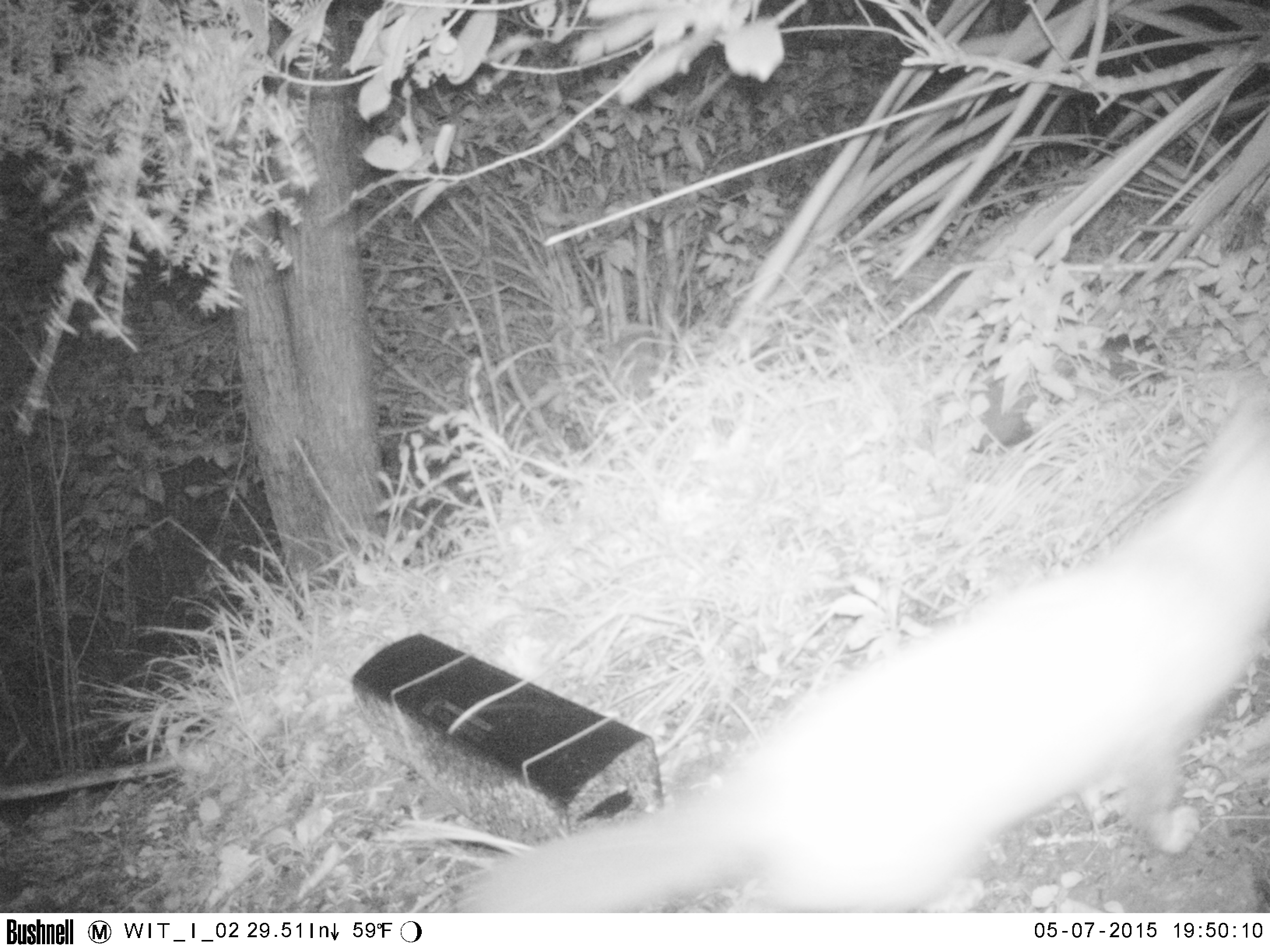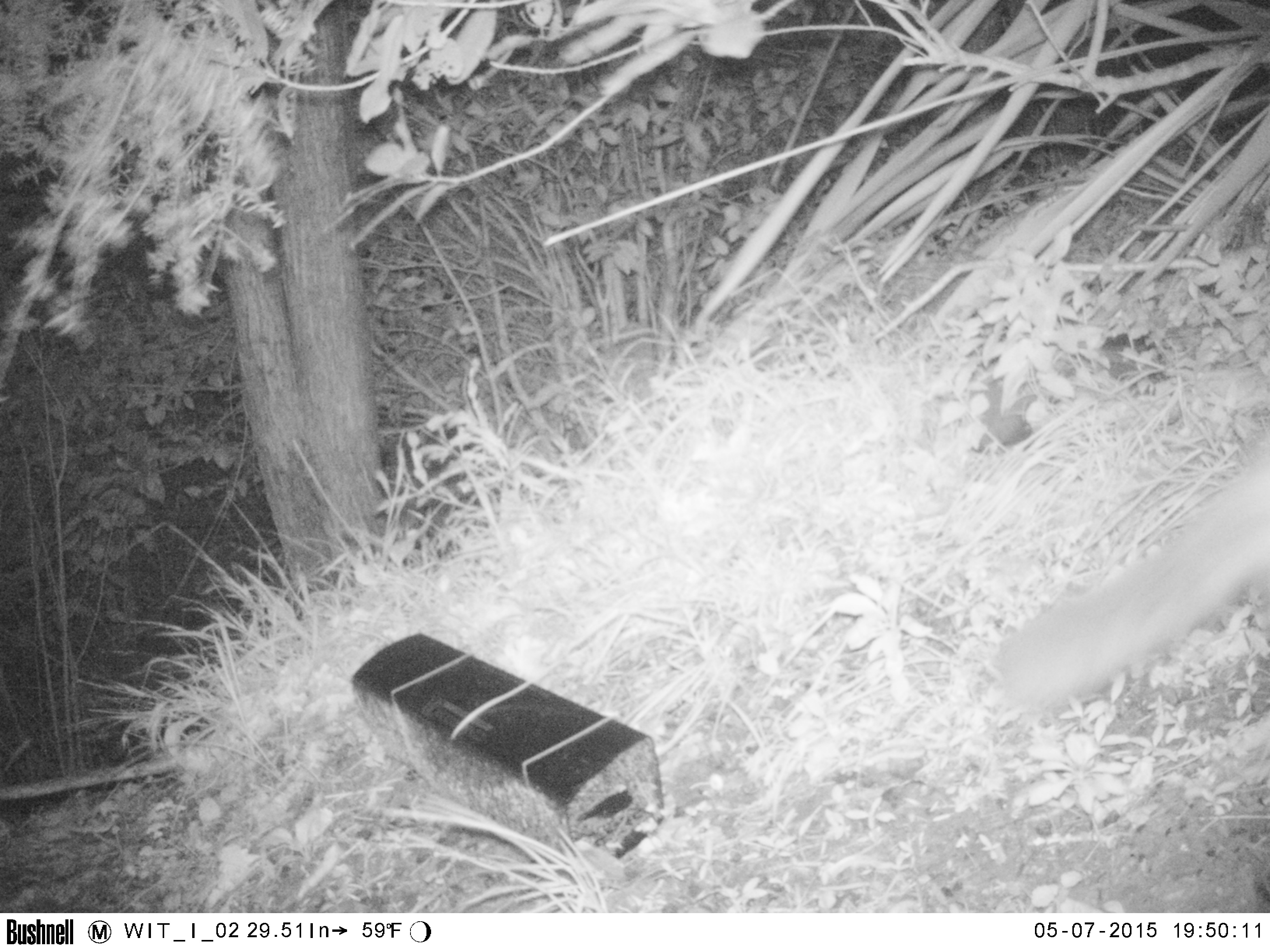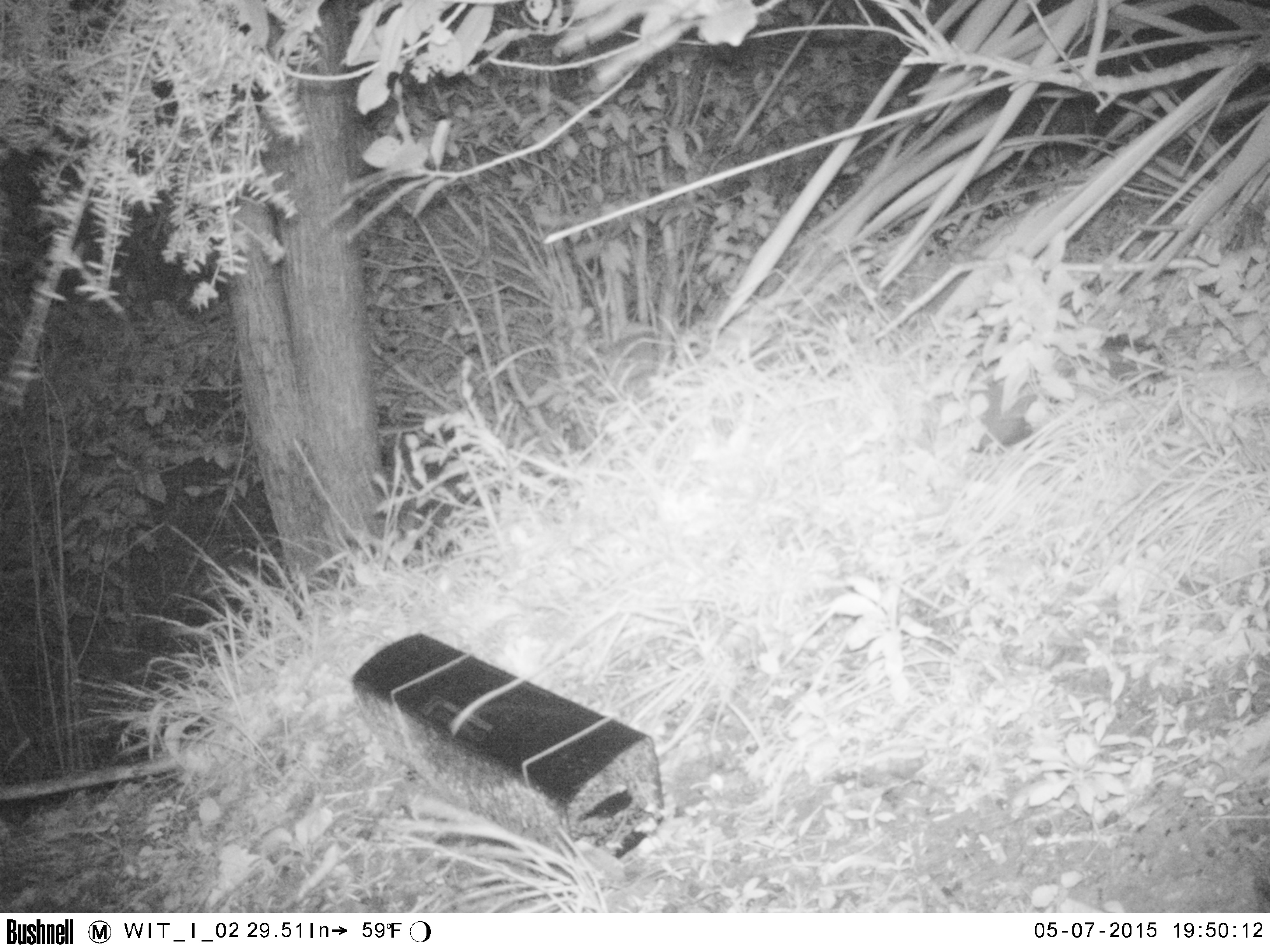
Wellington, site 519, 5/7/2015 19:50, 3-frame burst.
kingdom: Animalia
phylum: Chordata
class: Mammalia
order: Carnivora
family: Felidae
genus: Felis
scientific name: Felis catus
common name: cat